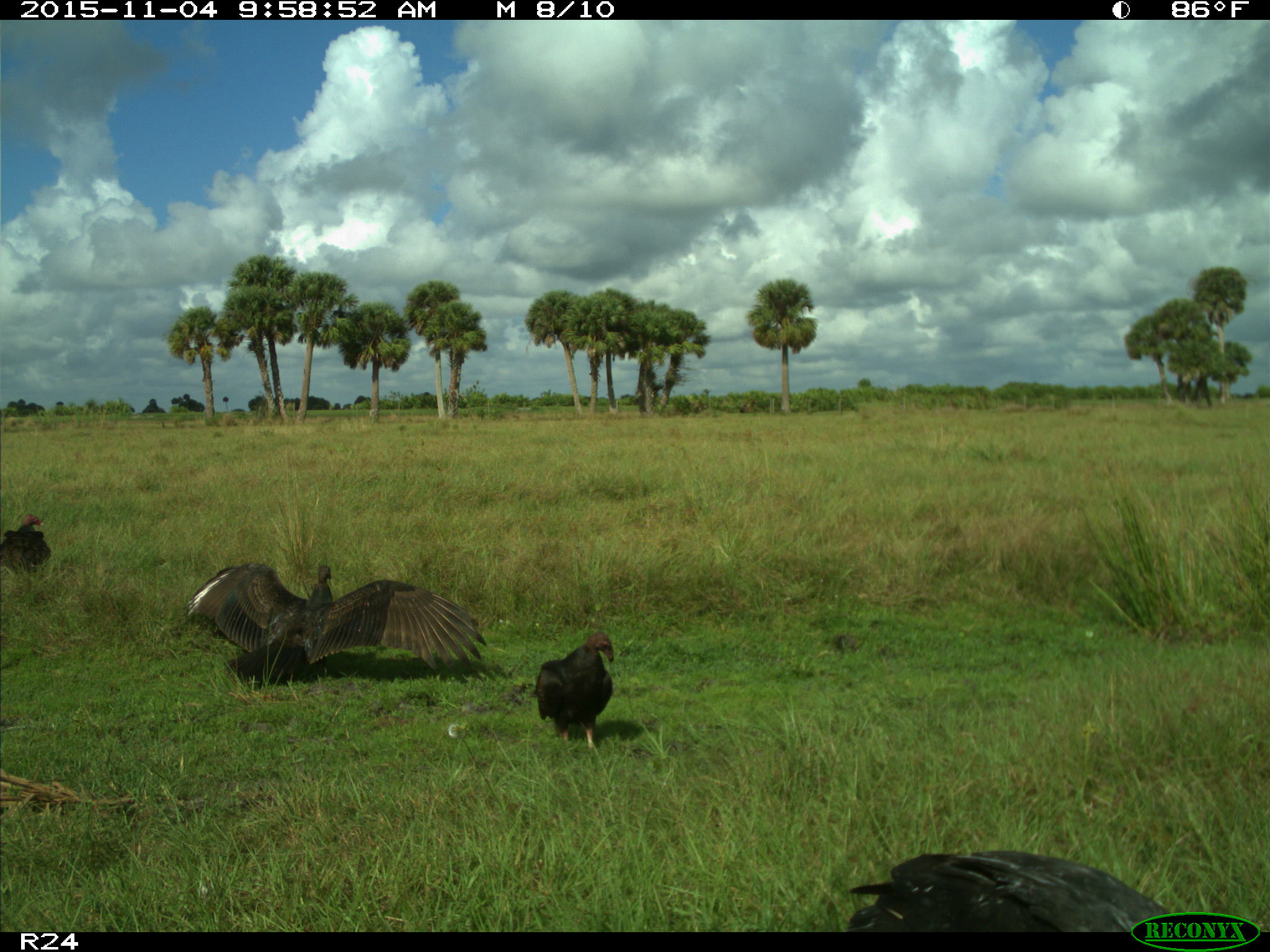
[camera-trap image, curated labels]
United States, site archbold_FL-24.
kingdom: Animalia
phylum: Chordata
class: Aves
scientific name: Aves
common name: birds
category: unidentified bird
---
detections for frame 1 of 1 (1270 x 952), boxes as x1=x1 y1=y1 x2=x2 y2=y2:
animal: x1=181 y1=562 x2=486 y2=683; x1=845 y1=852 x2=1174 y2=933; x1=526 y1=632 x2=614 y2=746; x1=1 y1=514 x2=52 y2=573